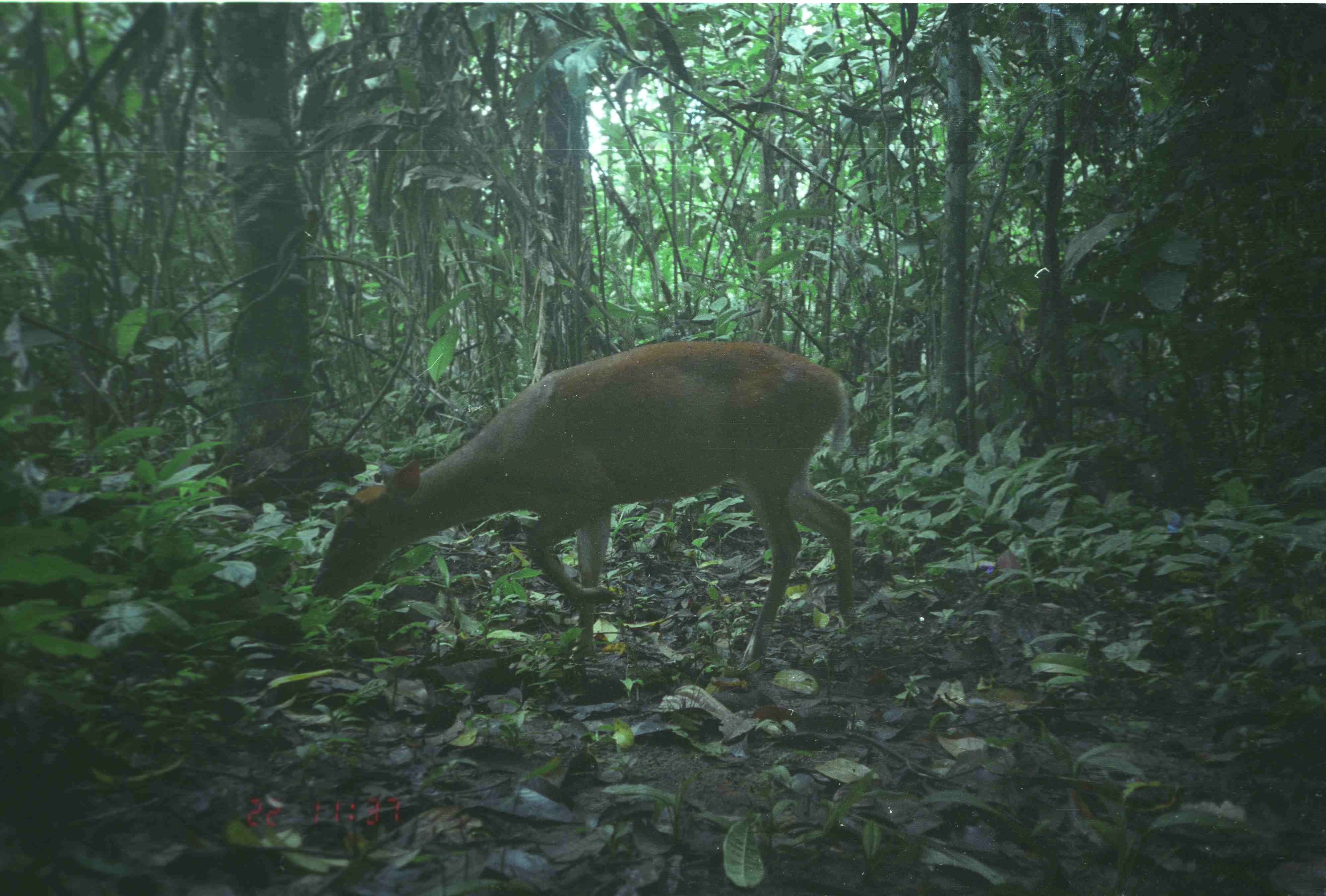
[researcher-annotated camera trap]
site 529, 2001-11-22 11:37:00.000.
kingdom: Animalia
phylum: Chordata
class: Mammalia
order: Artiodactyla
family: Cervidae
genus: Muntiacus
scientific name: Muntiacus muntjak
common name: southern red muntjac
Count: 1.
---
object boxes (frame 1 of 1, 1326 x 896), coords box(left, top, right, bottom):
muntiacus muntjak: box(309, 341, 857, 664)